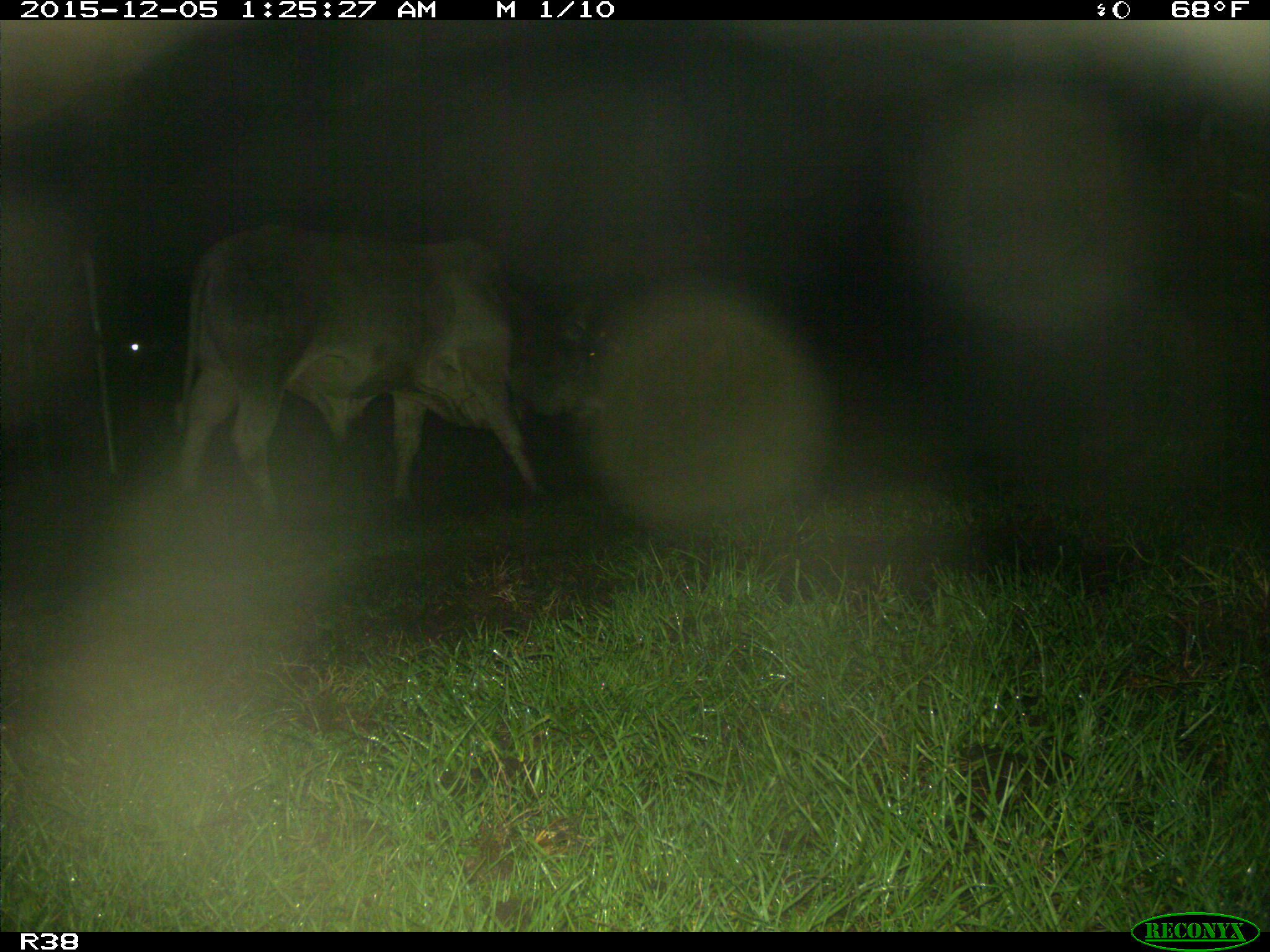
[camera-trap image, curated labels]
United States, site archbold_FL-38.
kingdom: Animalia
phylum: Chordata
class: Mammalia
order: Artiodactyla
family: Bovidae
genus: Bos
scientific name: Bos taurus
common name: domestic cow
Bos taurus (domestic cow).